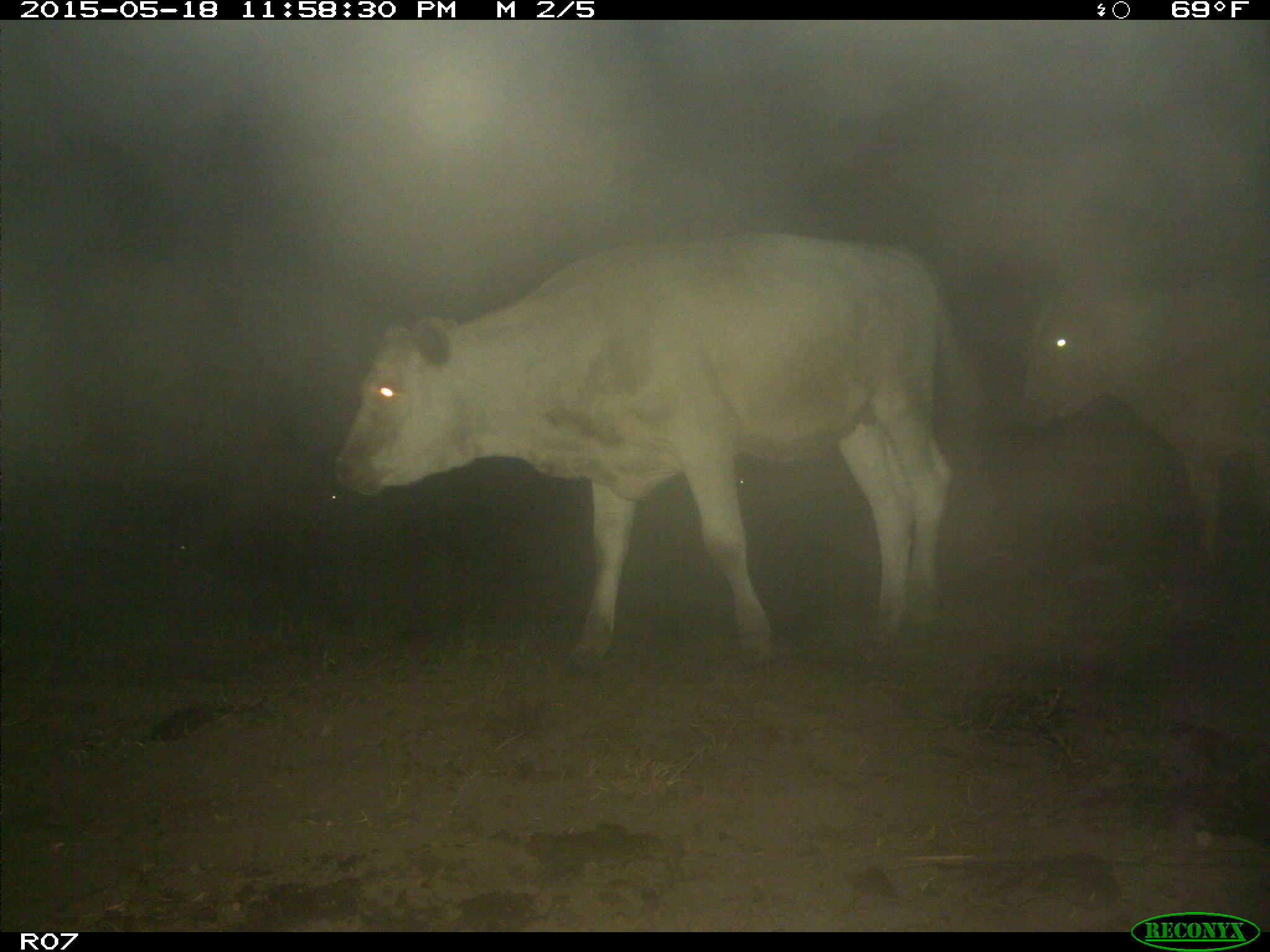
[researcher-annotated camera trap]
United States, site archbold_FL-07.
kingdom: Animalia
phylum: Chordata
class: Mammalia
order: Artiodactyla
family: Bovidae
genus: Bos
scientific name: Bos taurus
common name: domestic cow